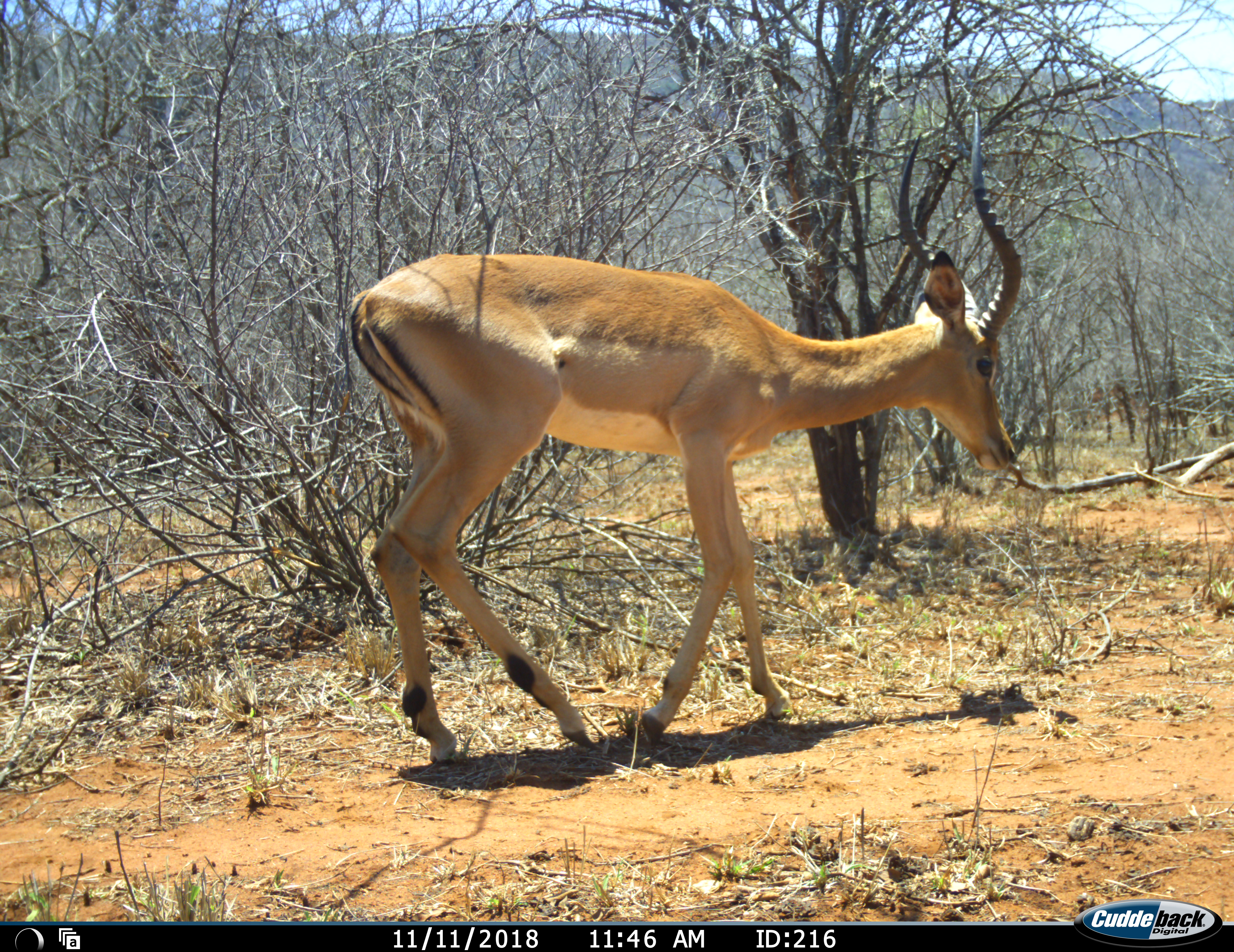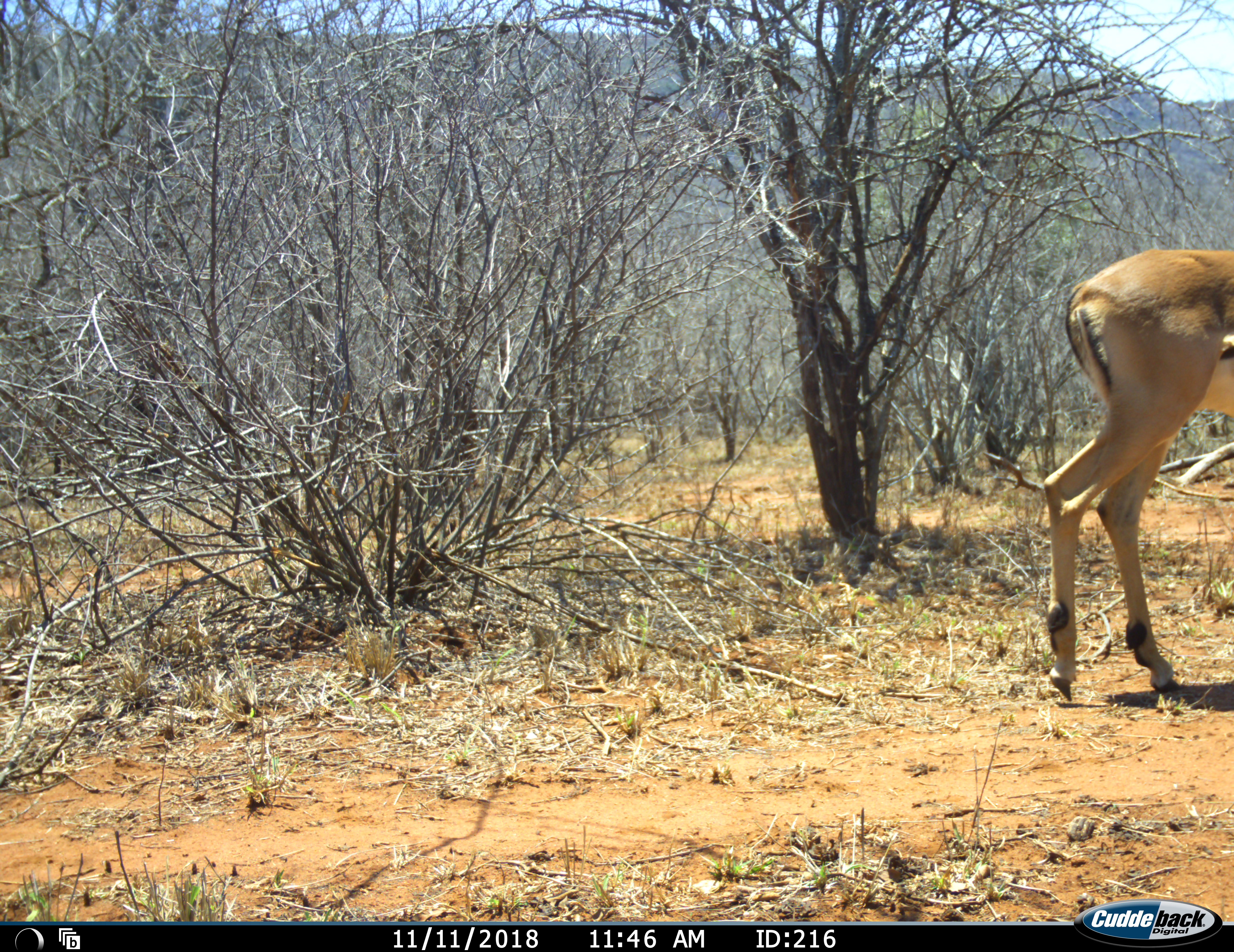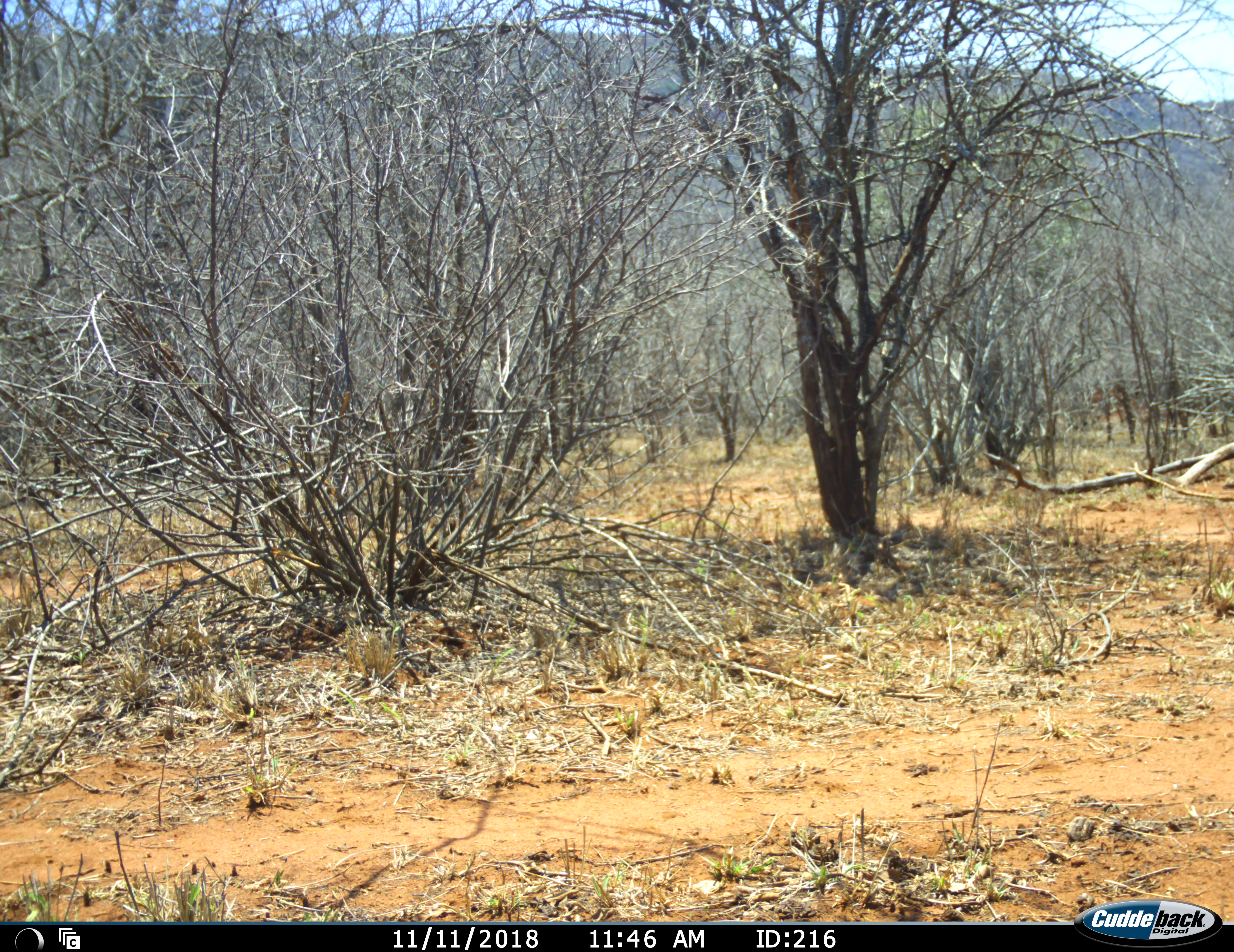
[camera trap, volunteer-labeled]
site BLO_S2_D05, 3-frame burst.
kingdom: Animalia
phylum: Chordata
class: Mammalia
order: Artiodactyla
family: Bovidae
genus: Aepyceros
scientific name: Aepyceros melampus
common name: impala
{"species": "impala (Aepyceros melampus)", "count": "1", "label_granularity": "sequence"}